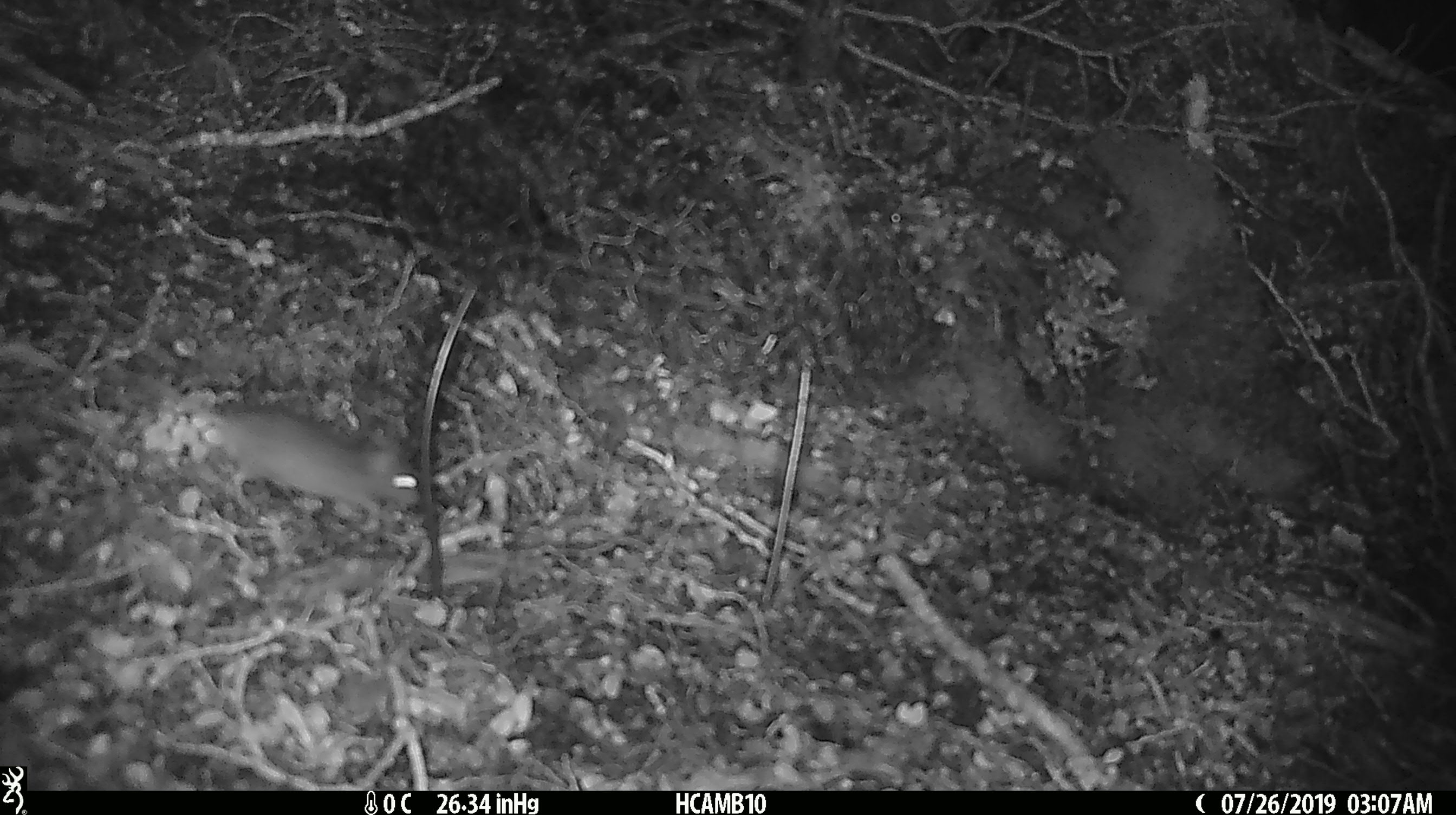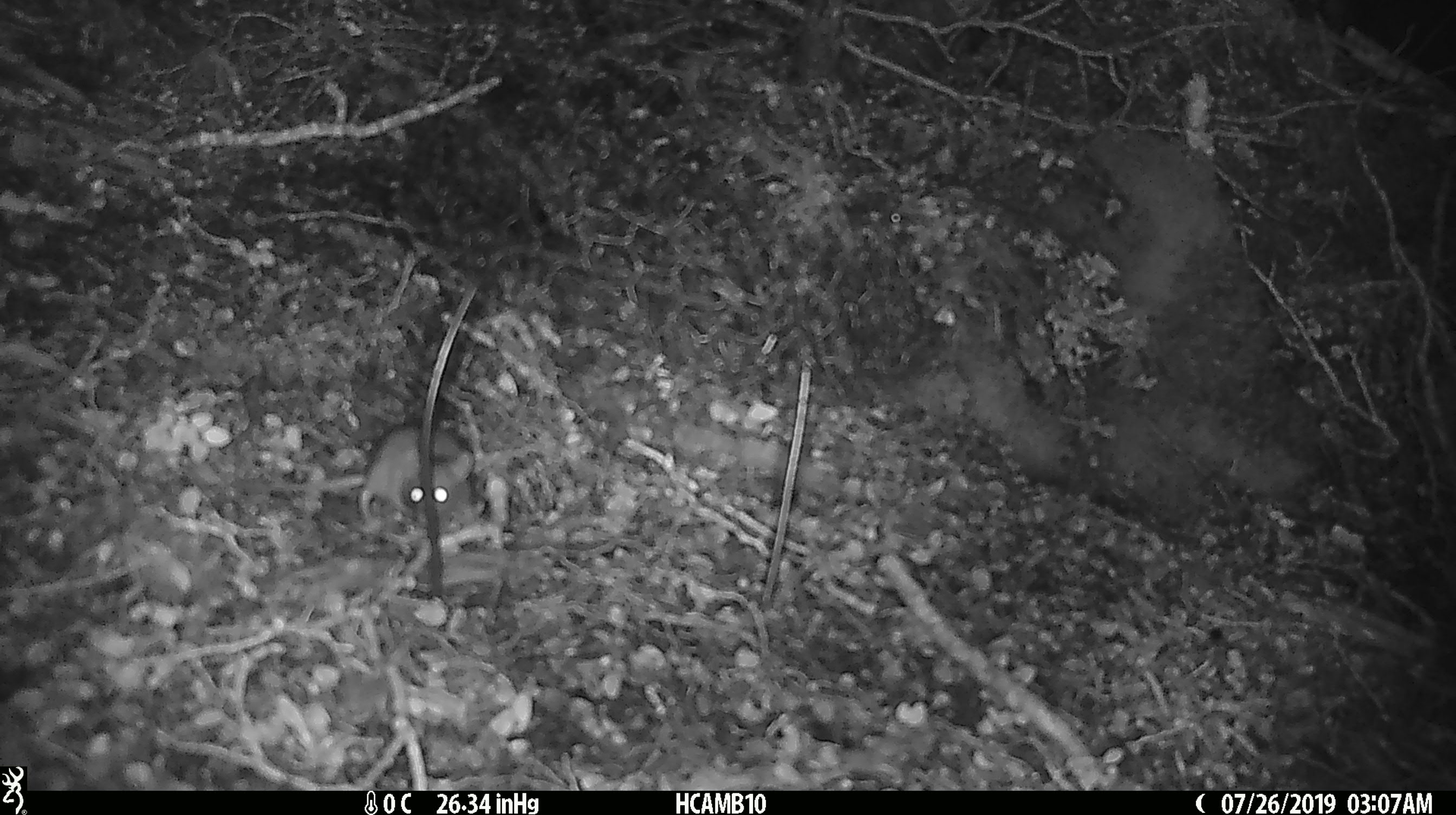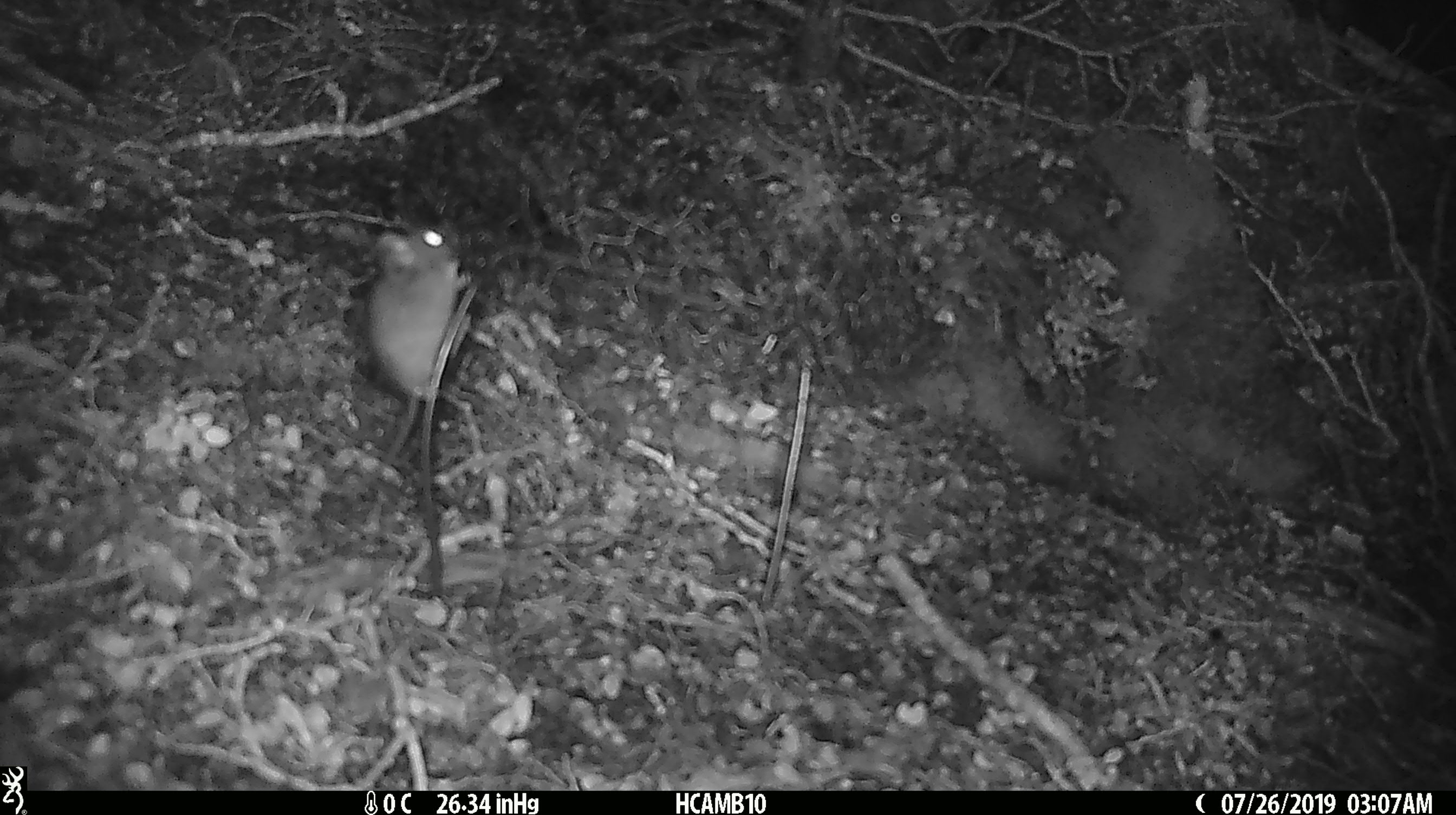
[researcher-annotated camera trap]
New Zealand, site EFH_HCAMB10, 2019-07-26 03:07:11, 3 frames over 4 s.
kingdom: Animalia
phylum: Chordata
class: Mammalia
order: Rodentia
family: Muridae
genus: Mus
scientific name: Mus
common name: mouse